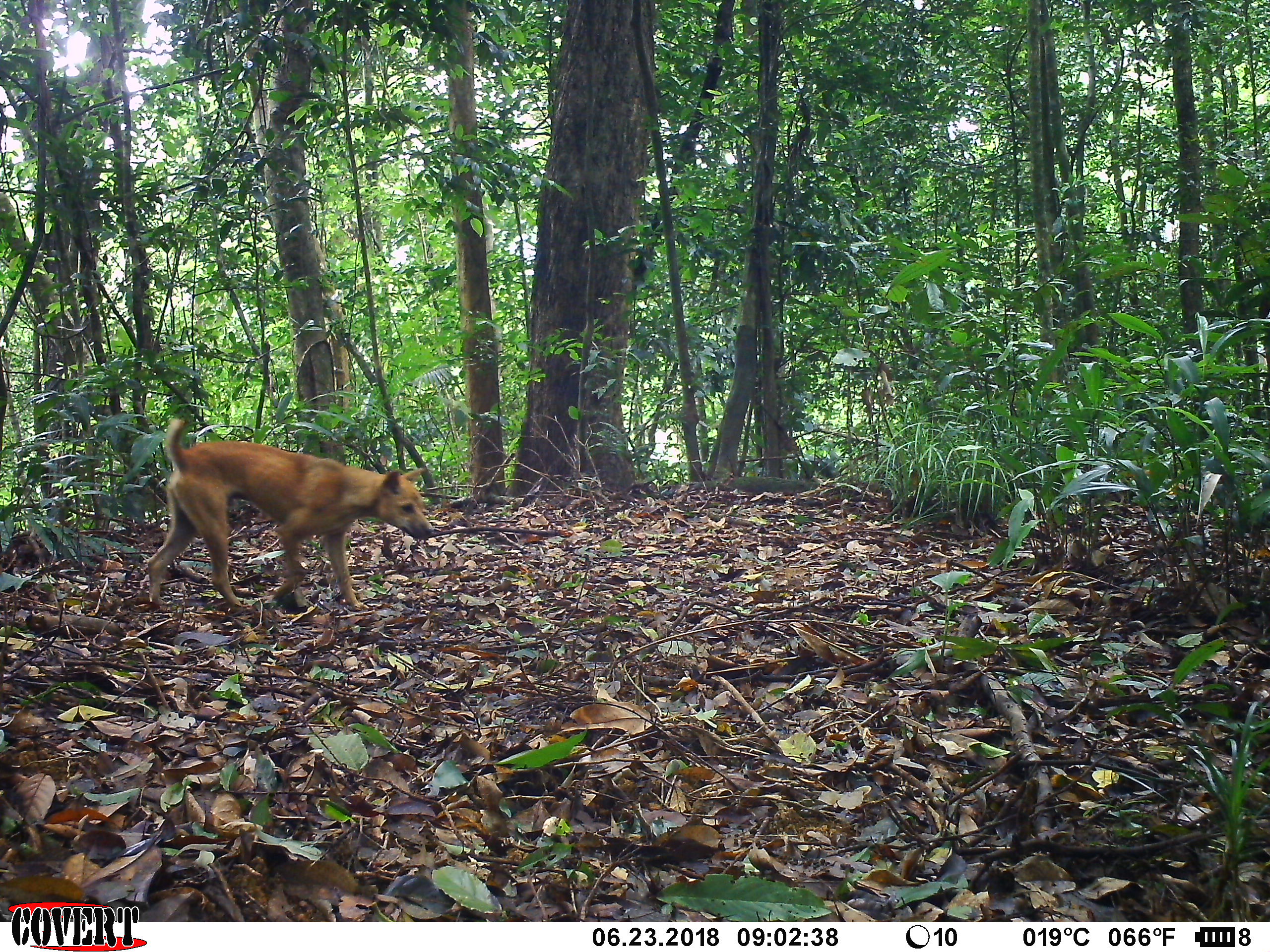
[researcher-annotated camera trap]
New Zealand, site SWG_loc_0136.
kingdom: Animalia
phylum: Chordata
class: Mammalia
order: Carnivora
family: Canidae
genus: Canis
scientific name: Canis familiaris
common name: domestic dog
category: dog